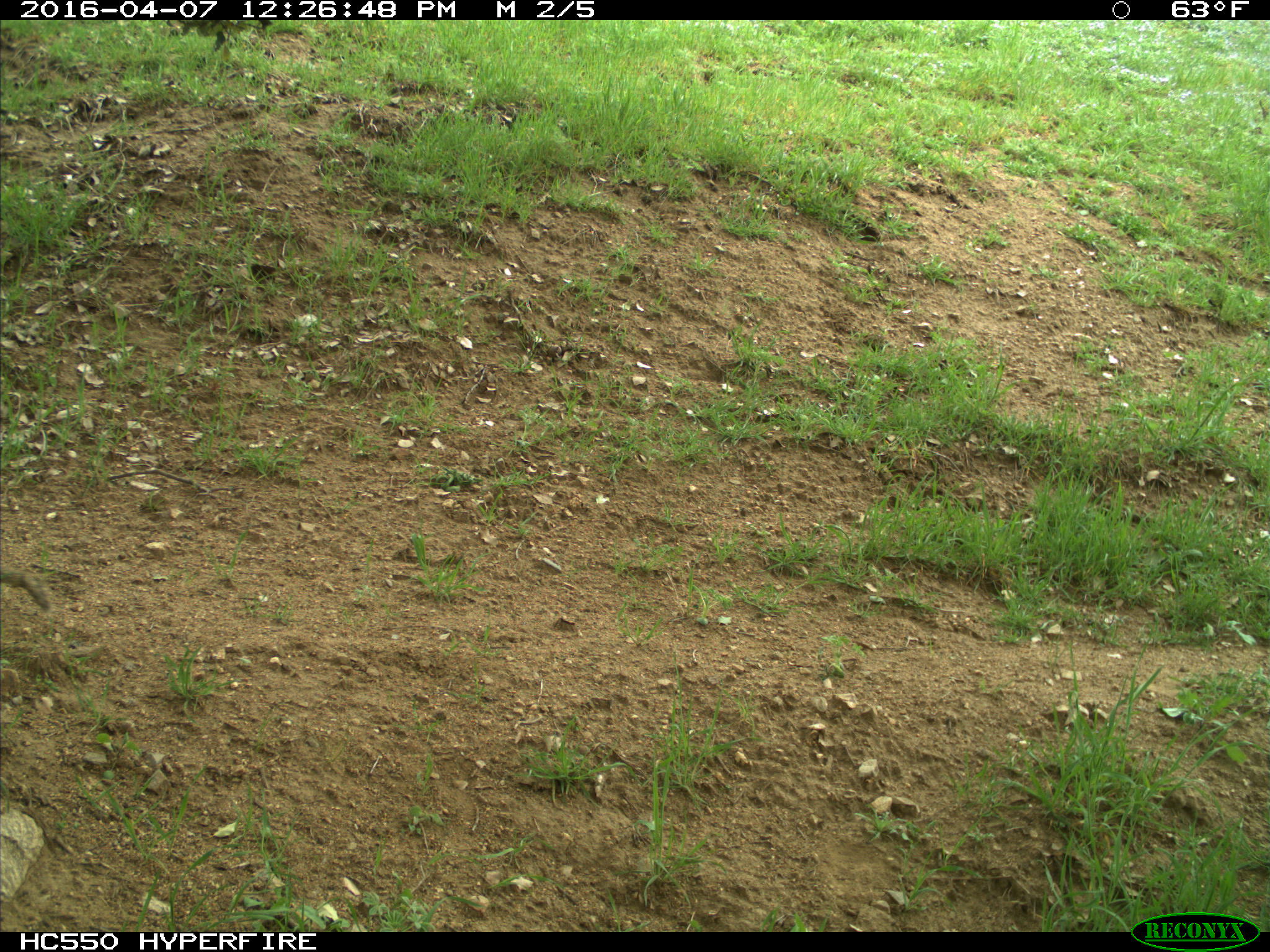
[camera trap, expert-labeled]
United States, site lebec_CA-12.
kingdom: Animalia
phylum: Chordata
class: Mammalia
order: Rodentia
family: Sciuridae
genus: Otospermophilus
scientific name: Otospermophilus beecheyi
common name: california ground squirrel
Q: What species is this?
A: Otospermophilus beecheyi (california ground squirrel).